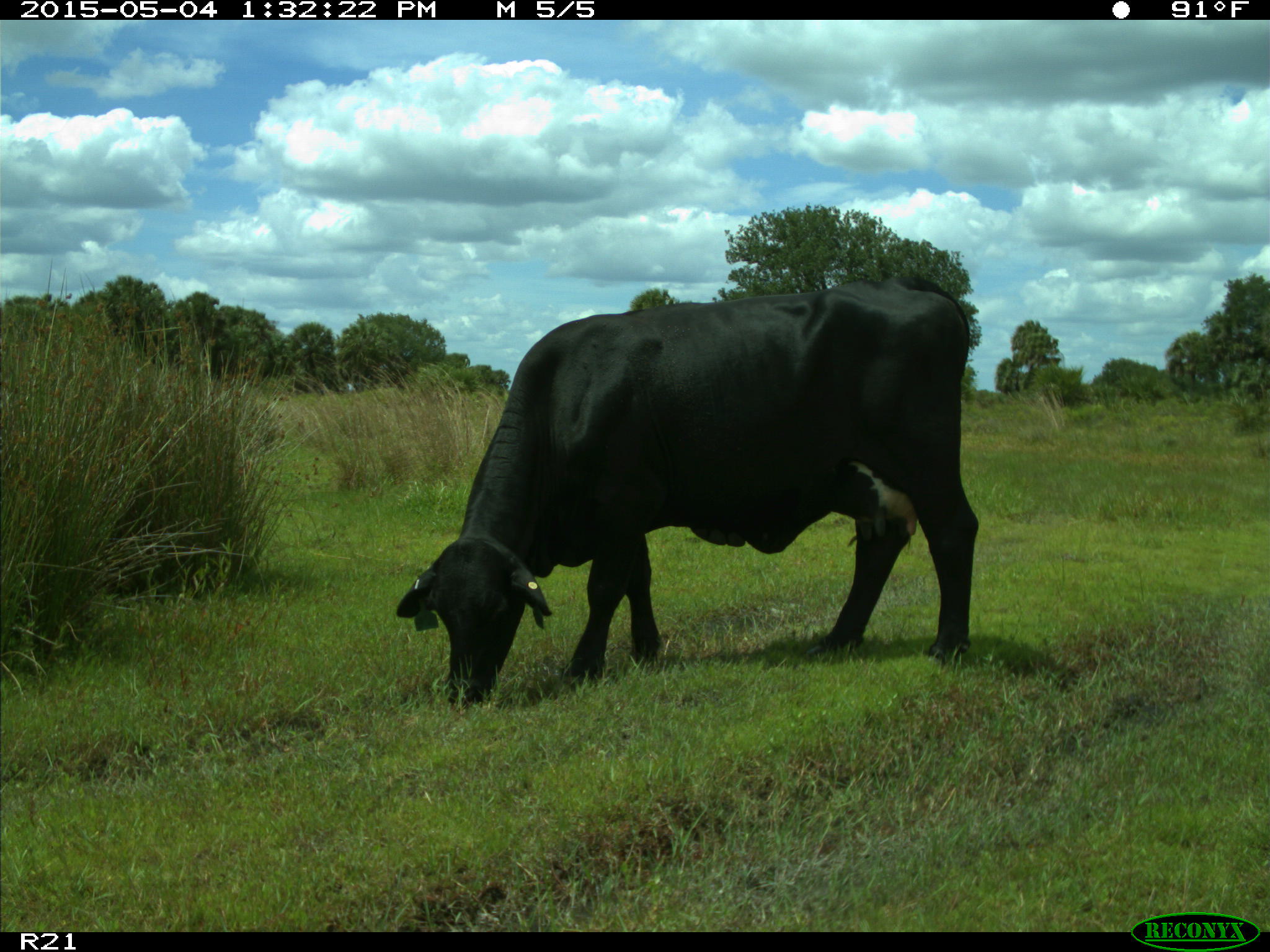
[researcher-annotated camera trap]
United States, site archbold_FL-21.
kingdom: Animalia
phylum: Chordata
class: Mammalia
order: Artiodactyla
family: Bovidae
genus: Bos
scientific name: Bos taurus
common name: domestic cow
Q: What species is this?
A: Bos taurus (domestic cow).